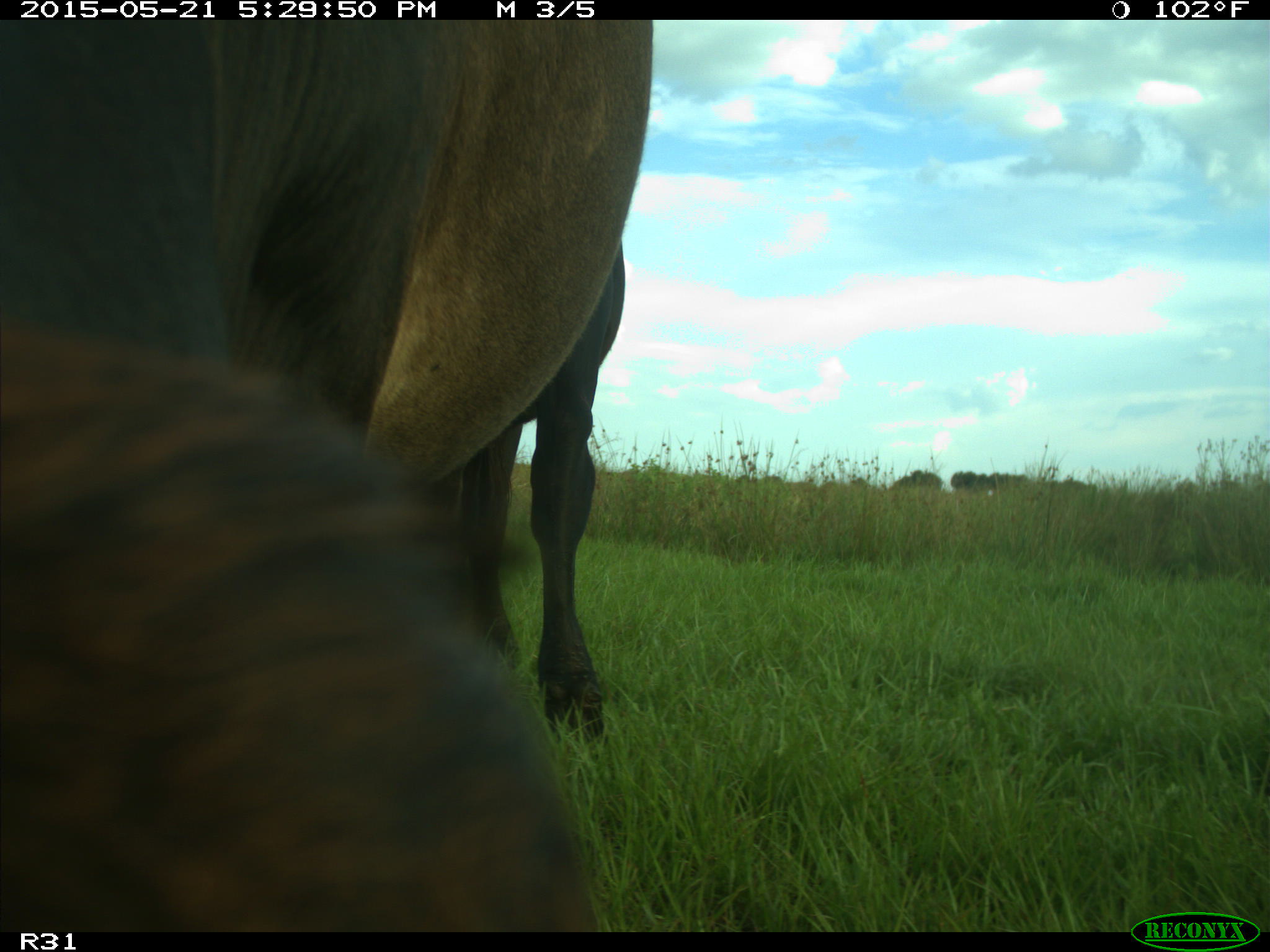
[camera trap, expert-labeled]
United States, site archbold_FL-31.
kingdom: Animalia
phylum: Chordata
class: Mammalia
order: Artiodactyla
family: Bovidae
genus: Bos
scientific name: Bos taurus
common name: domestic cow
Bos taurus (domestic cow).